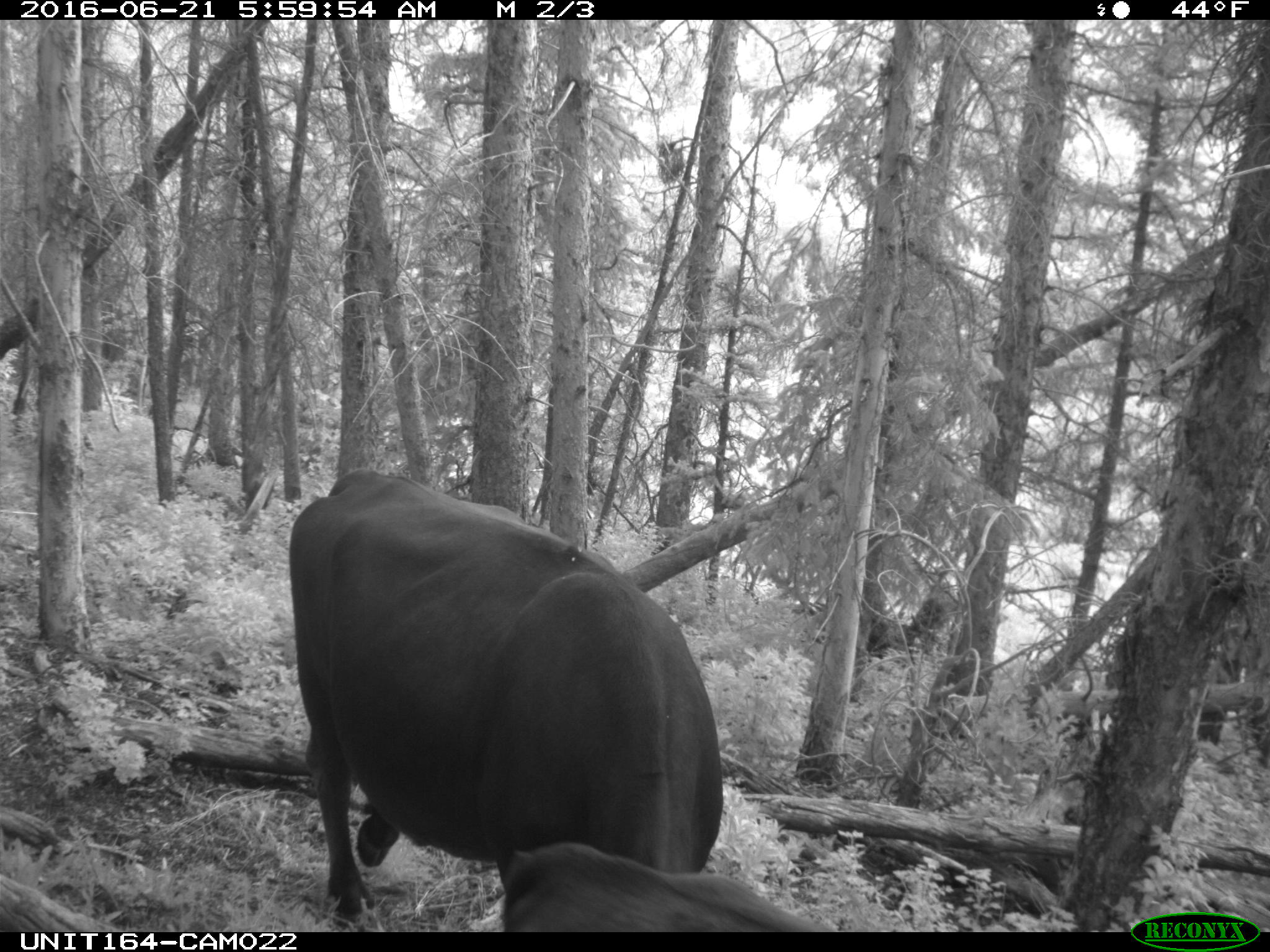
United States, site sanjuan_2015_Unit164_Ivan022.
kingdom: Animalia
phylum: Chordata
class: Mammalia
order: Artiodactyla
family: Bovidae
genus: Bos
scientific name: Bos taurus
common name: domestic cow